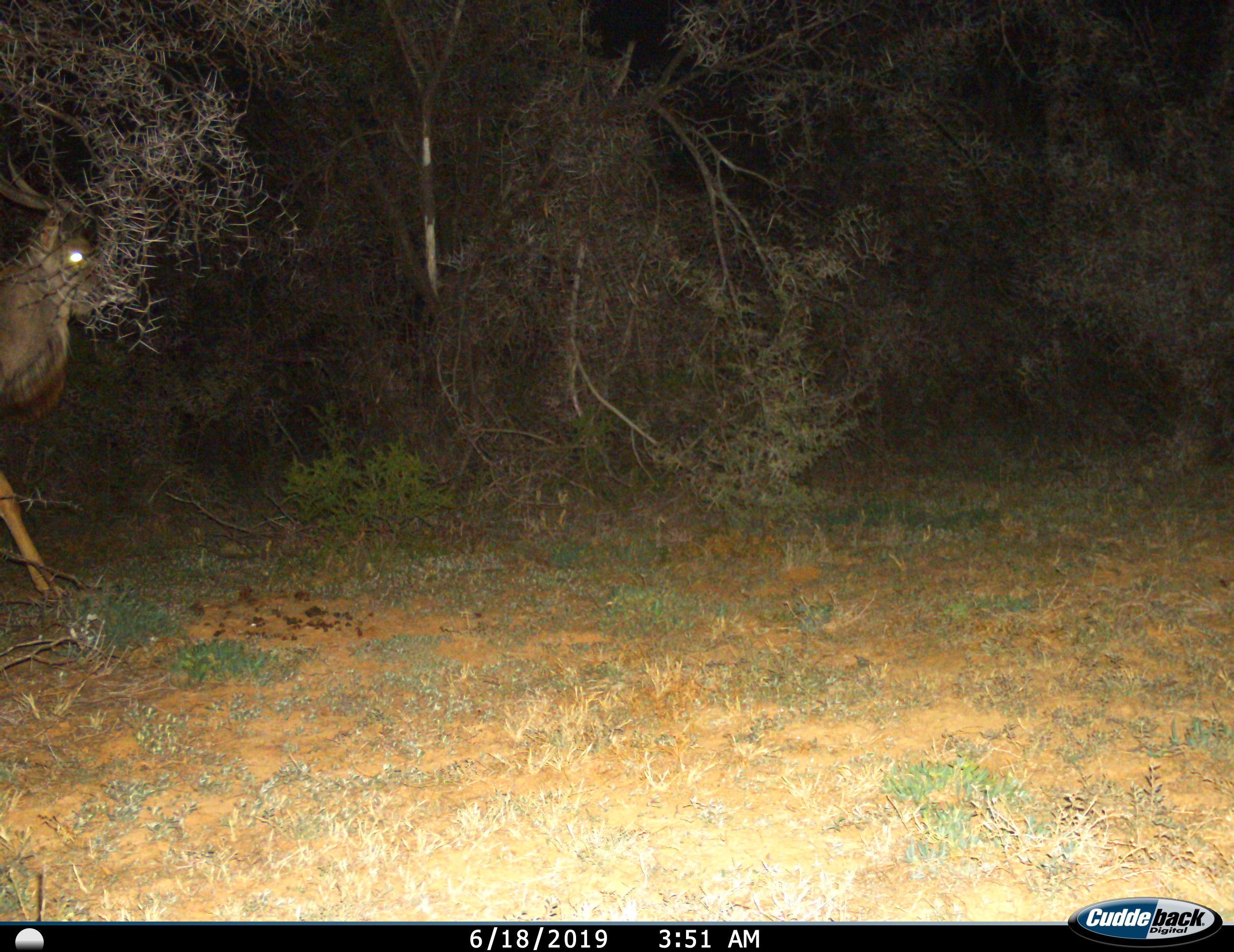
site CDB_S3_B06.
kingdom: Animalia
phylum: Chordata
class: Mammalia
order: Artiodactyla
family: Bovidae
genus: Tragelaphus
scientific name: Tragelaphus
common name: kudu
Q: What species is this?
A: Kudu (Tragelaphus).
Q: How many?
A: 1.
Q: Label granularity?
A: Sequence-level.